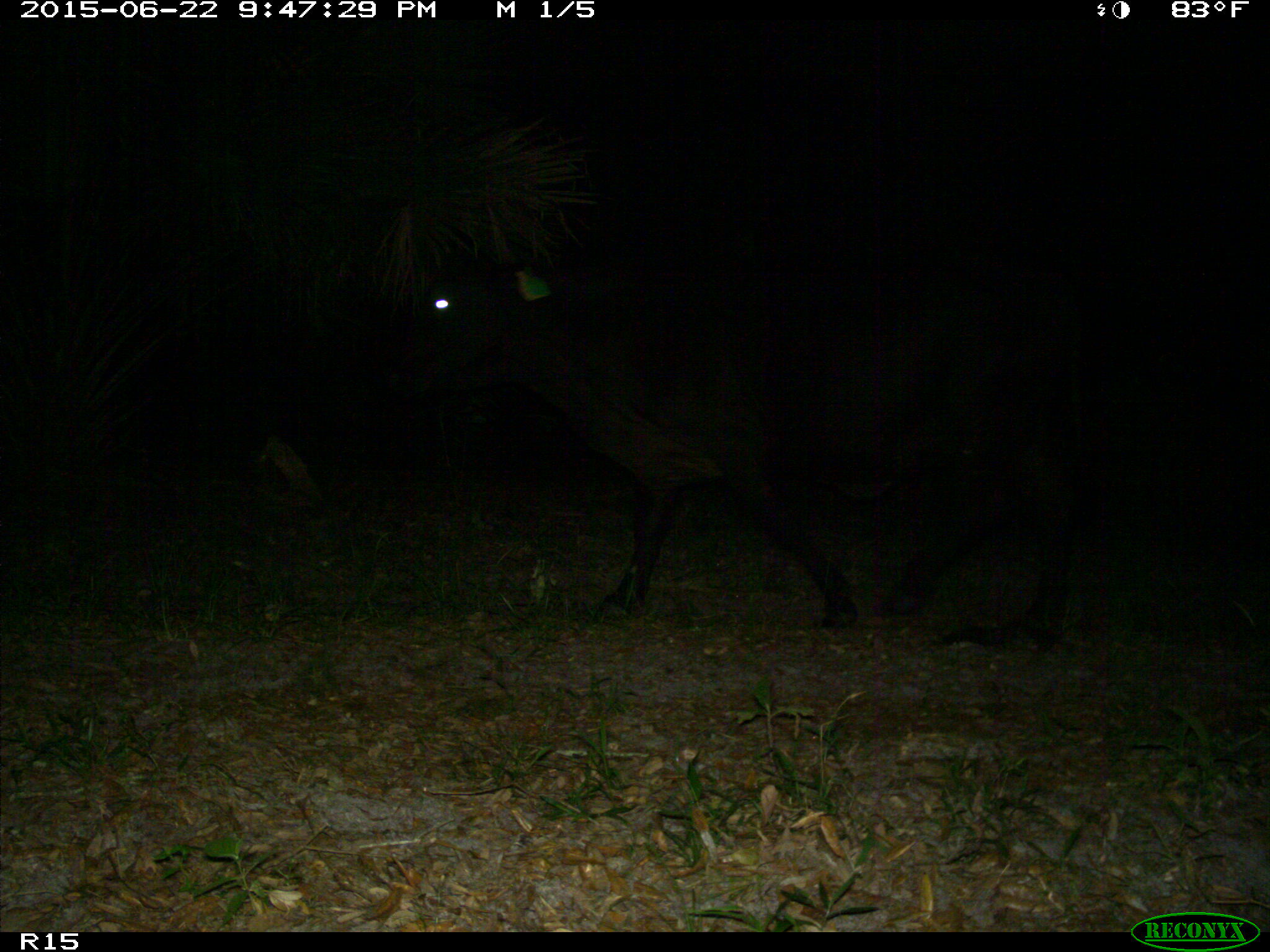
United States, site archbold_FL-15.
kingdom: Animalia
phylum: Chordata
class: Mammalia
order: Artiodactyla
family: Bovidae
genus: Bos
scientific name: Bos taurus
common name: domestic cow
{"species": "Bos taurus (domestic cow)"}